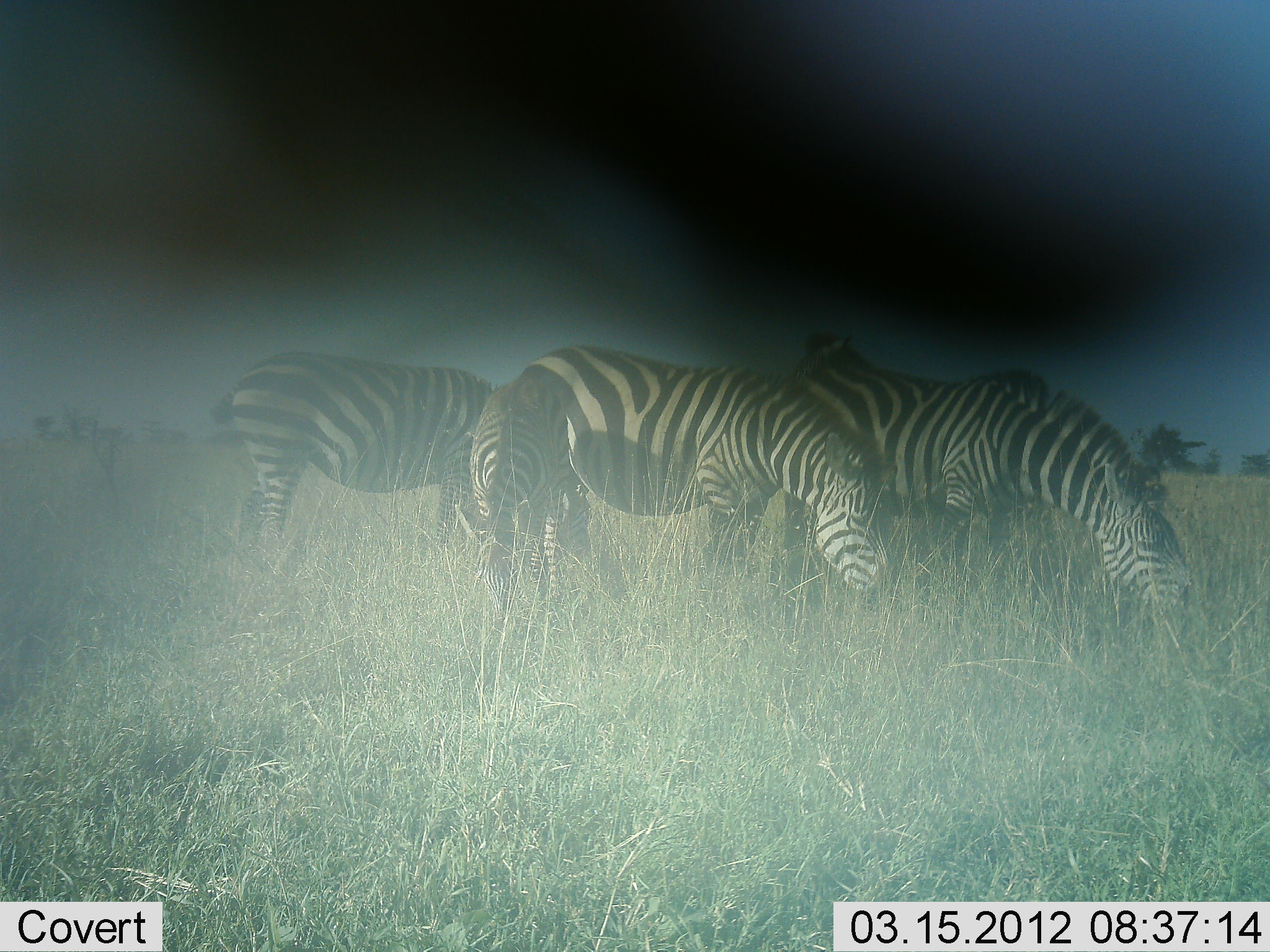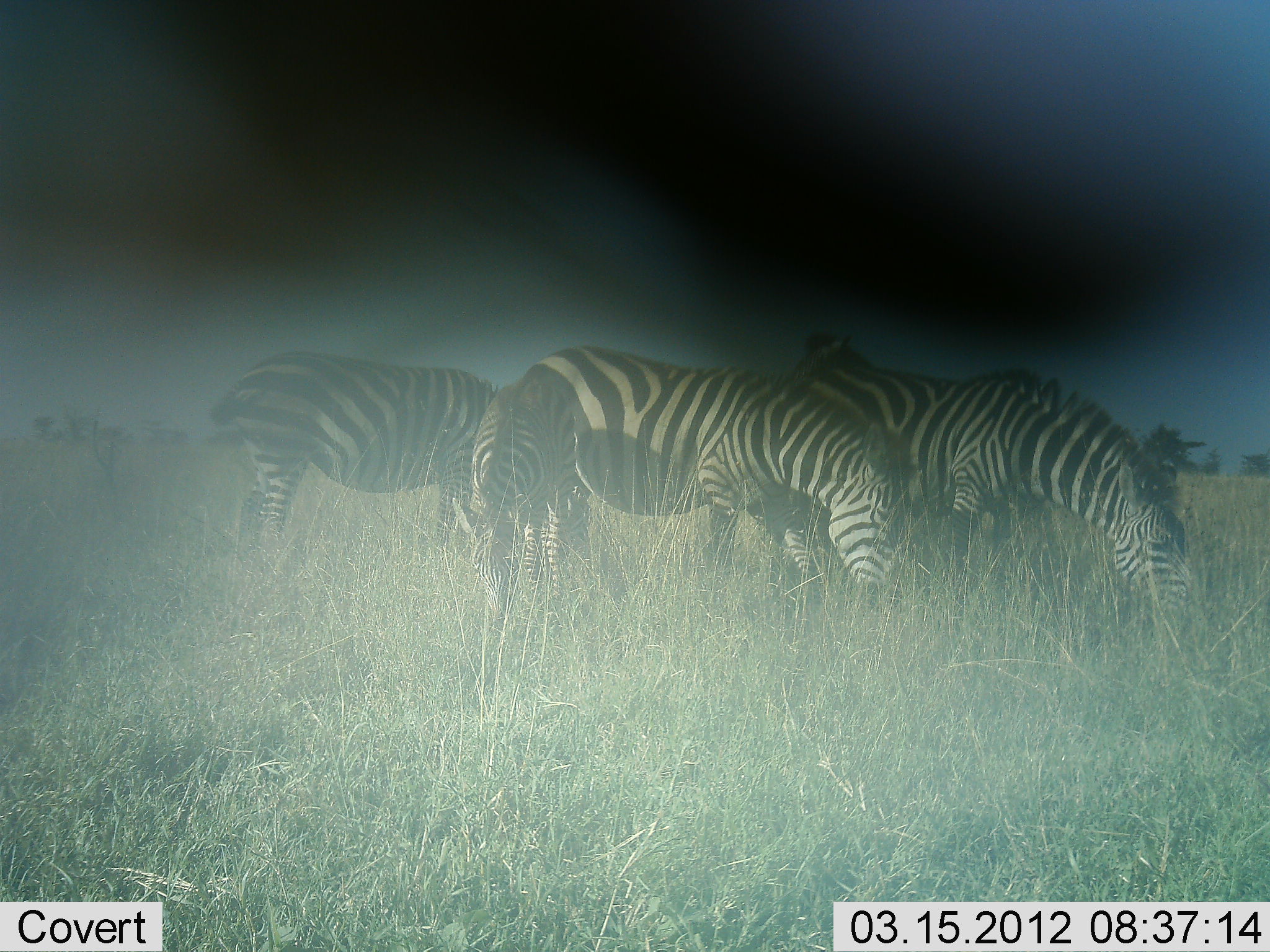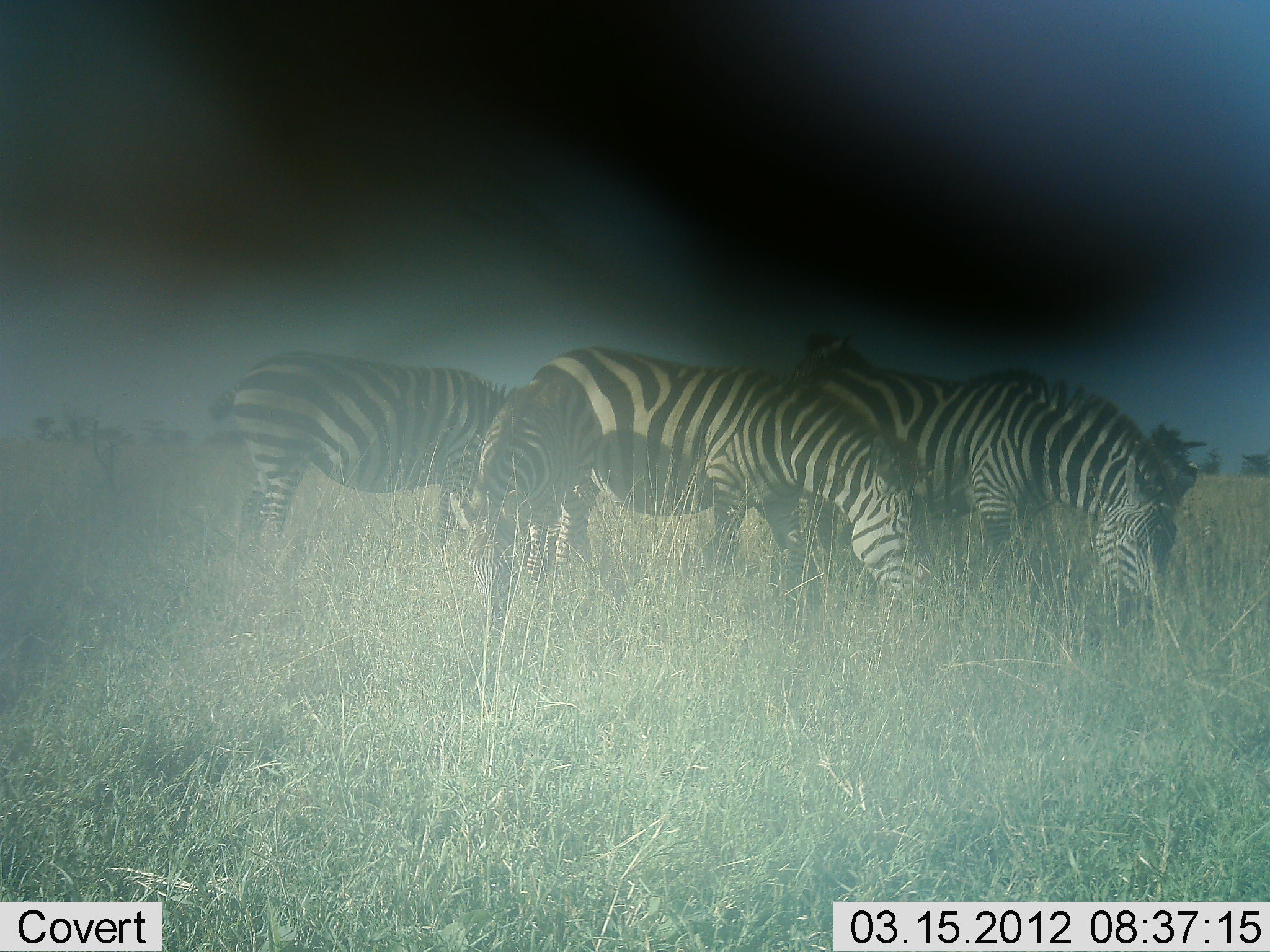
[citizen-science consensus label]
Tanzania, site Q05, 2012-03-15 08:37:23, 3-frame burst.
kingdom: Animalia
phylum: Chordata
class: Mammalia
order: Perissodactyla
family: Equidae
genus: Equus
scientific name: Equus quagga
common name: plains zebra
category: zebra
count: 5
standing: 50%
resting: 8%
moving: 8%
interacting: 8%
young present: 33%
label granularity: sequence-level